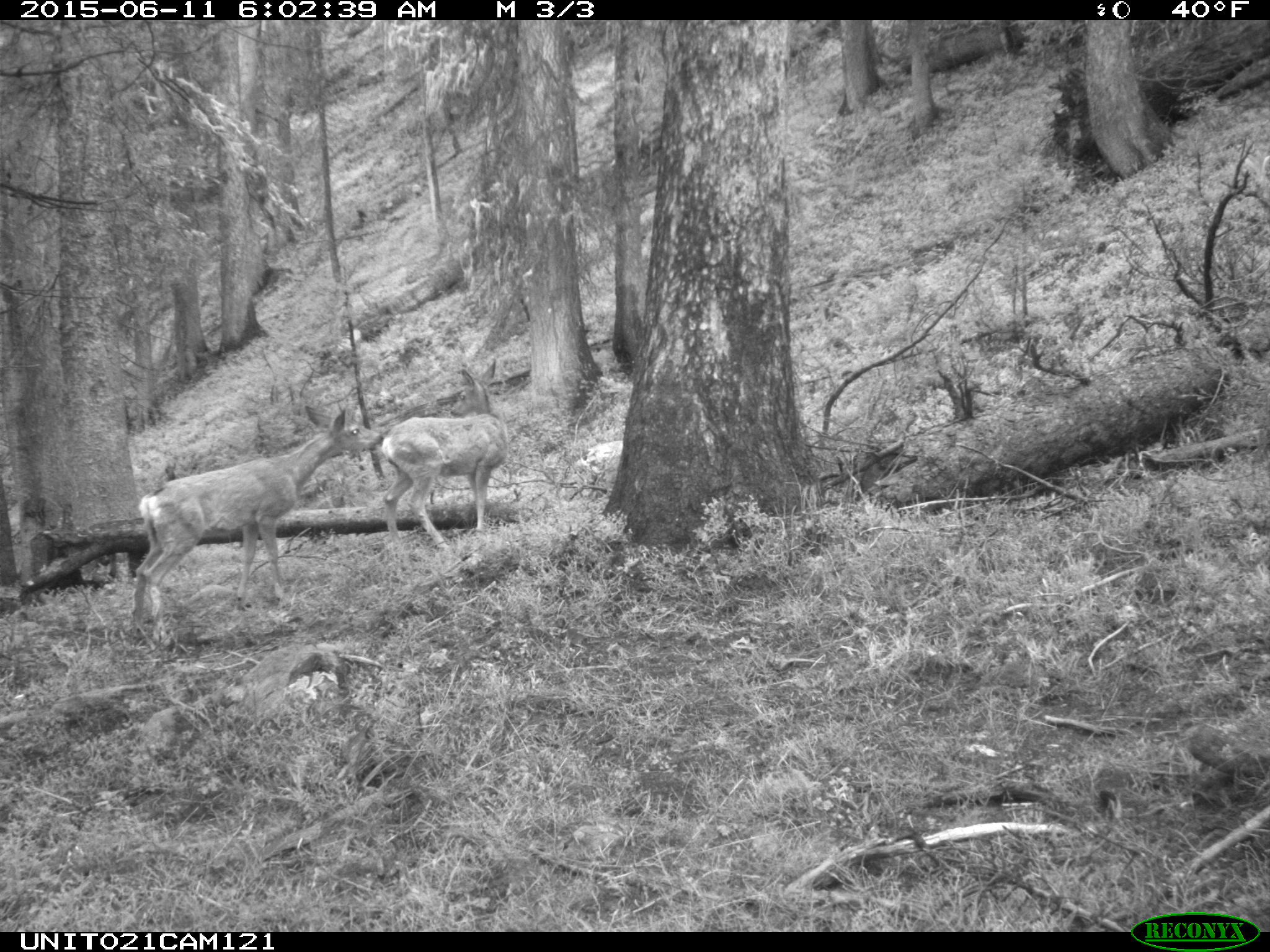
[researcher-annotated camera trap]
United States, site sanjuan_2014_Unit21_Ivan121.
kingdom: Animalia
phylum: Chordata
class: Mammalia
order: Artiodactyla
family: Cervidae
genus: Odocoileus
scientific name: Odocoileus hemionus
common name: mule deer